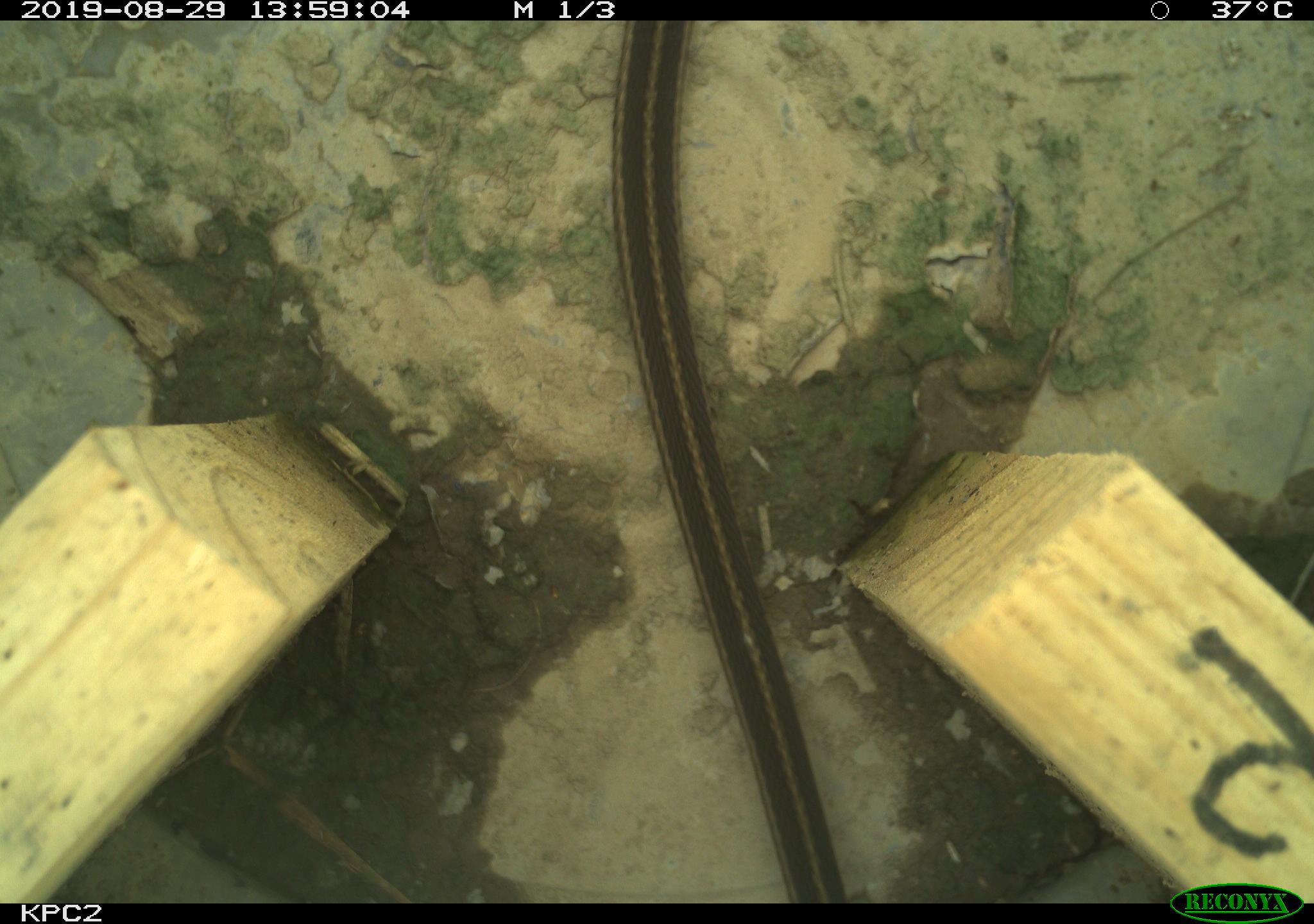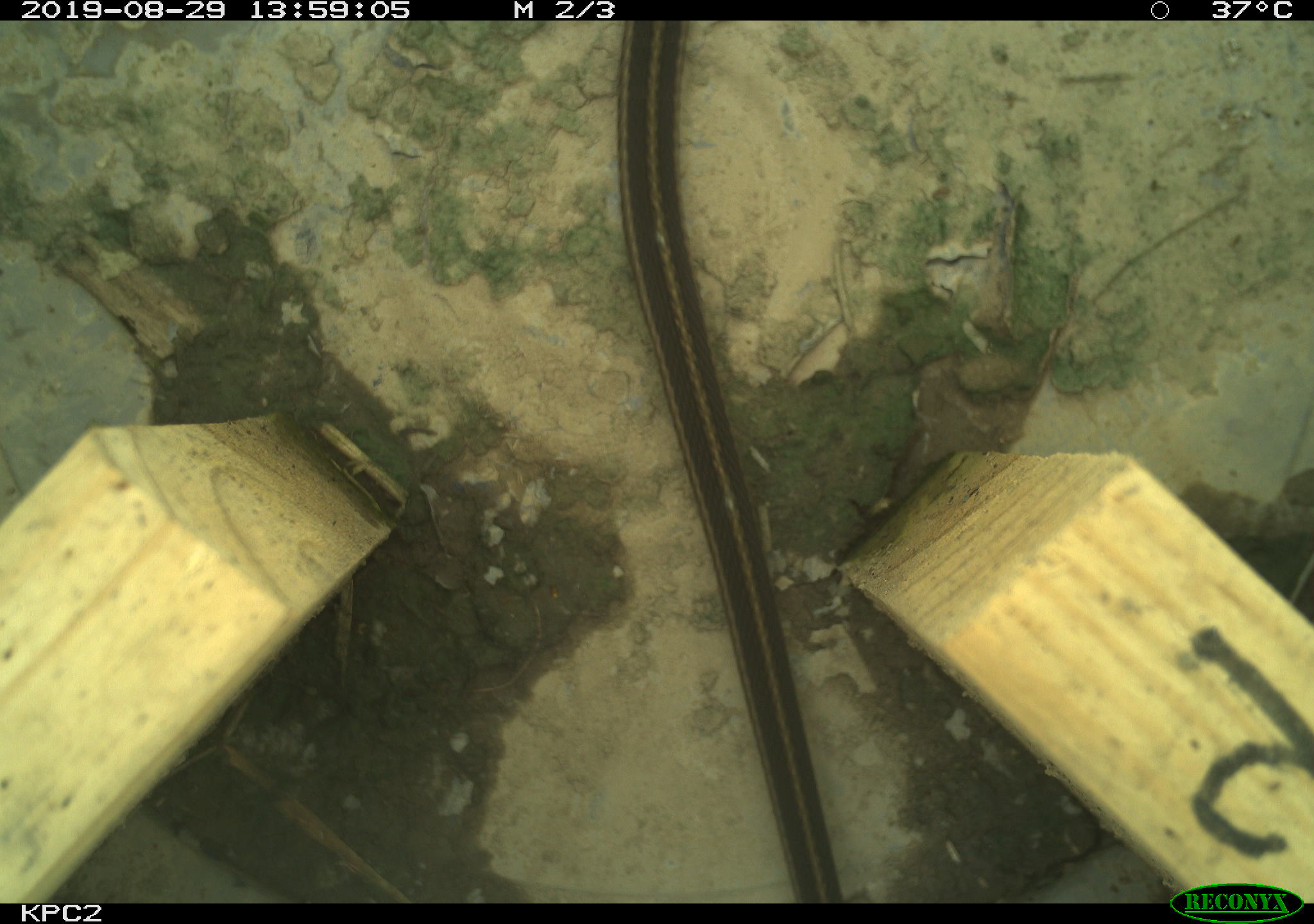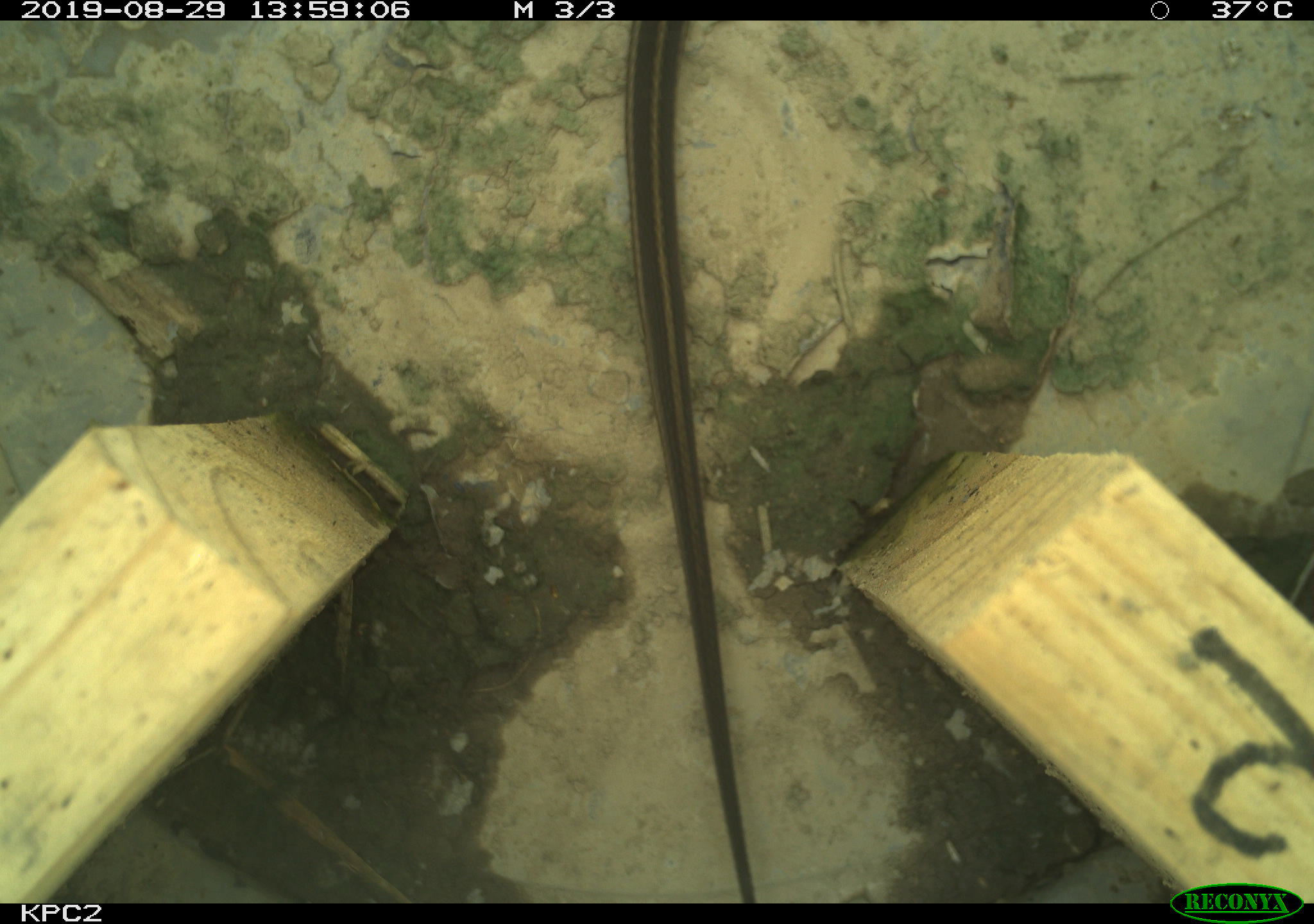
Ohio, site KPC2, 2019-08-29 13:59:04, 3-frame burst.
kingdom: Animalia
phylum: Chordata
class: Reptilia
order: Squamata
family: Colubridae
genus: Thamnophis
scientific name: Thamnophis sirtalis sirtalis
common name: eastern gartersnake